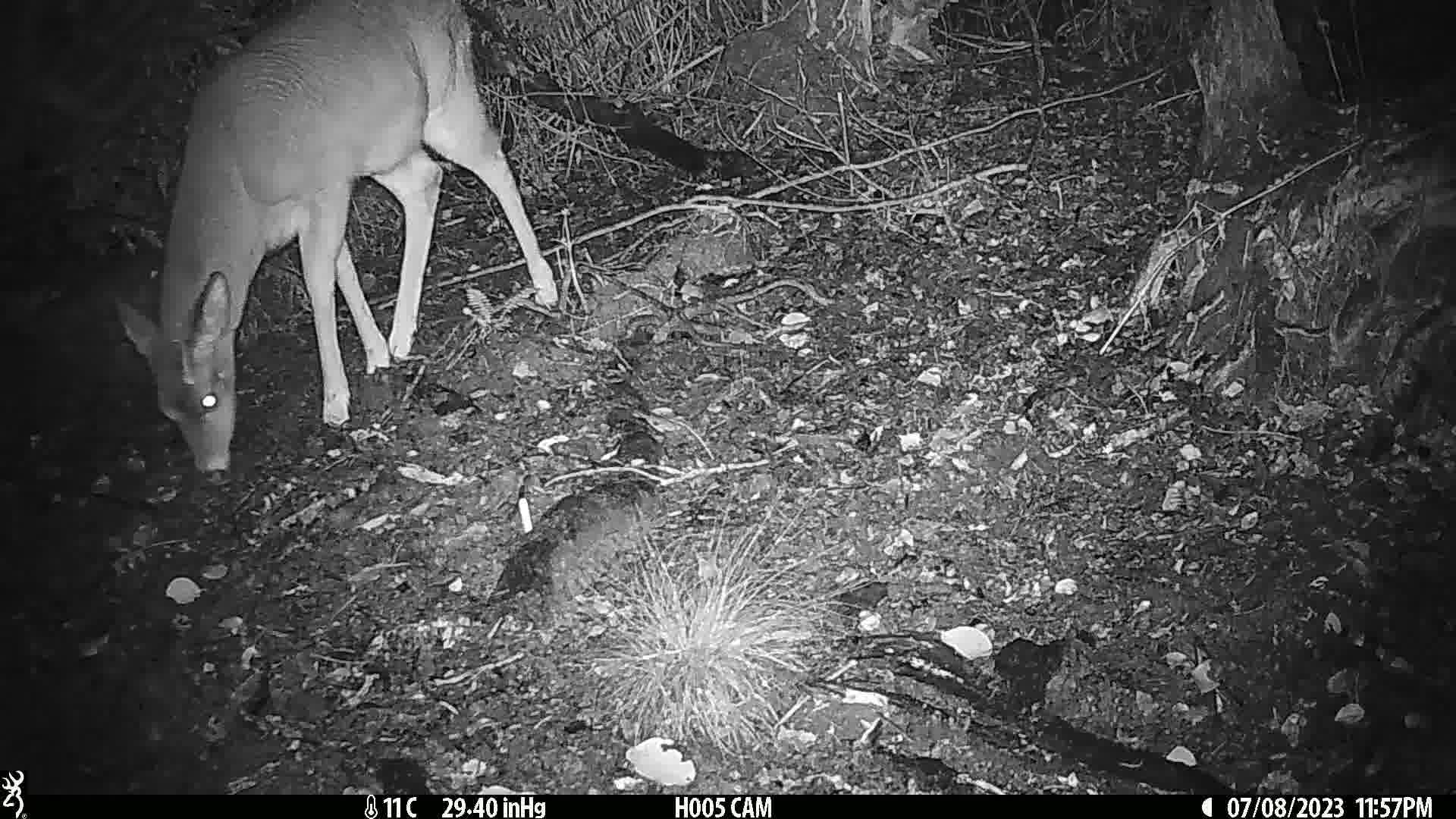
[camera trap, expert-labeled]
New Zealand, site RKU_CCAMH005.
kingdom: Animalia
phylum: Chordata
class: Mammalia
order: Artiodactyla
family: Cervidae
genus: Odocoileus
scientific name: Odocoileus virginianus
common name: white-tailed deer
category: white tailed deer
White tailed deer (white-tailed deer) (Odocoileus virginianus).